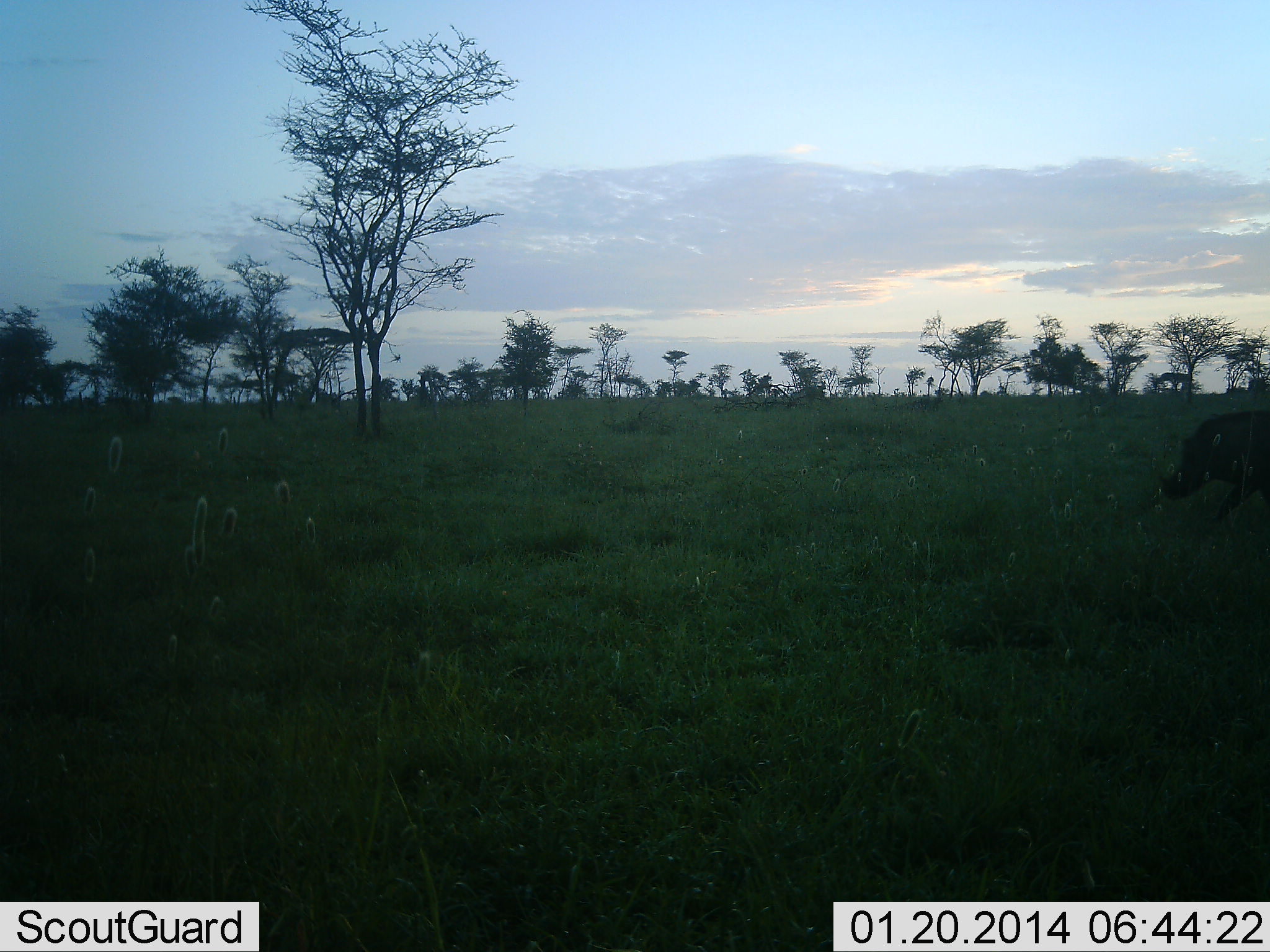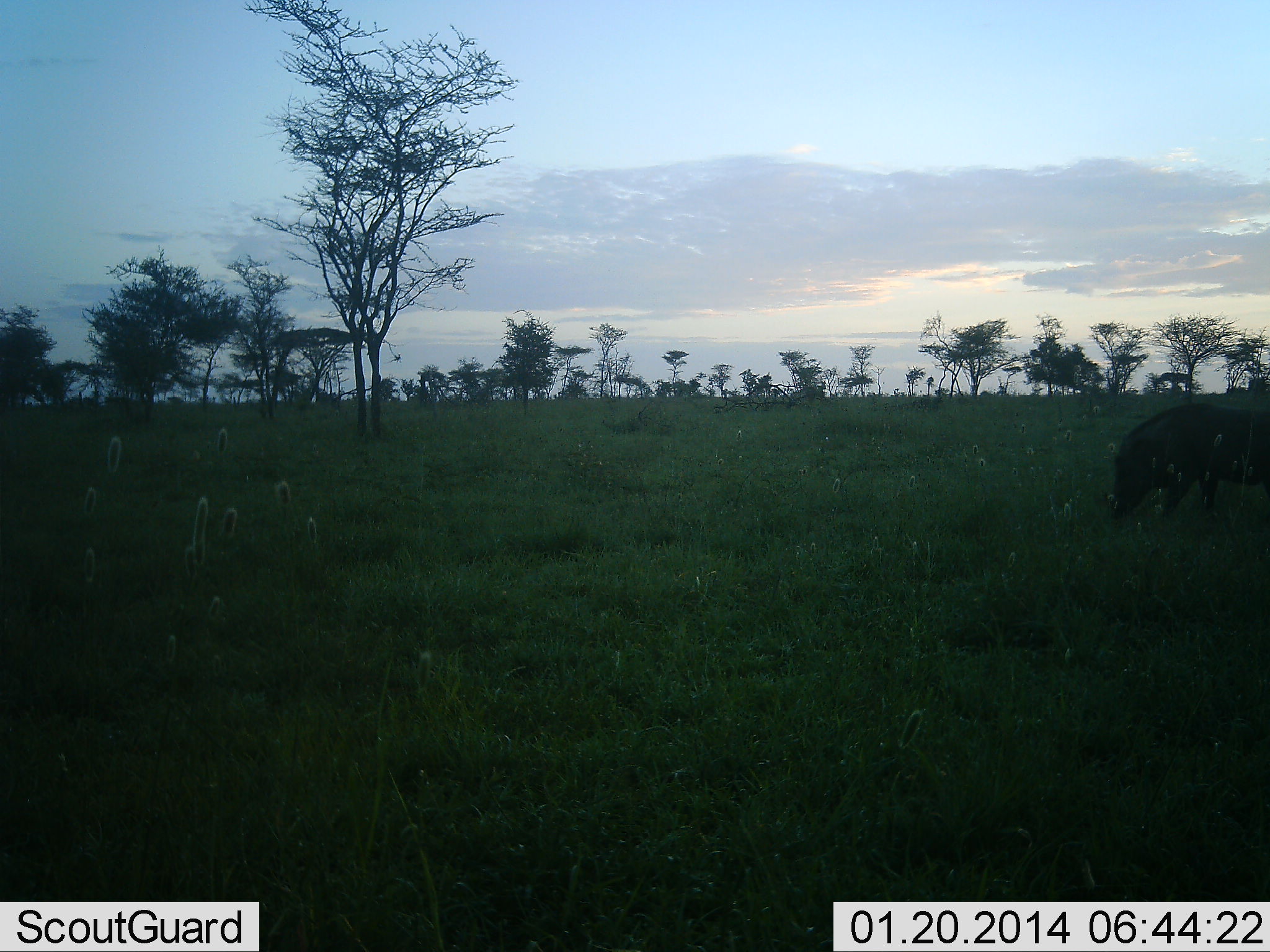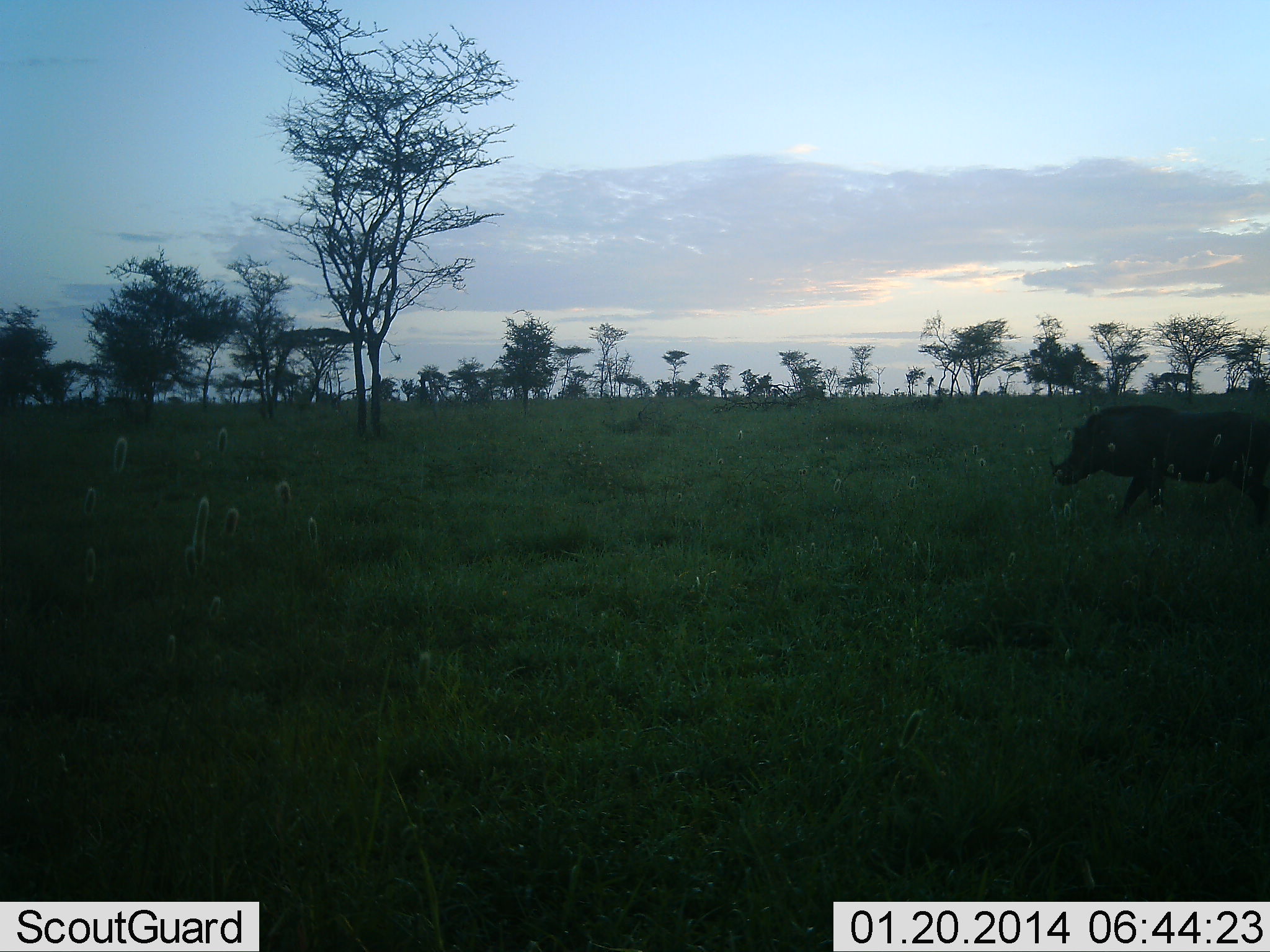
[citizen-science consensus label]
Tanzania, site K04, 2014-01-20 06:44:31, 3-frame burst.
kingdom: Animalia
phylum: Chordata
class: Mammalia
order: Artiodactyla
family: Suidae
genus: Phacochoerus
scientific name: Phacochoerus africanus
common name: warthog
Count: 1.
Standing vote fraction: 7%.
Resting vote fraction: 0%.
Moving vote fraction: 75%.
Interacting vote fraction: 0%.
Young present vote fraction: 0%.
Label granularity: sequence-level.